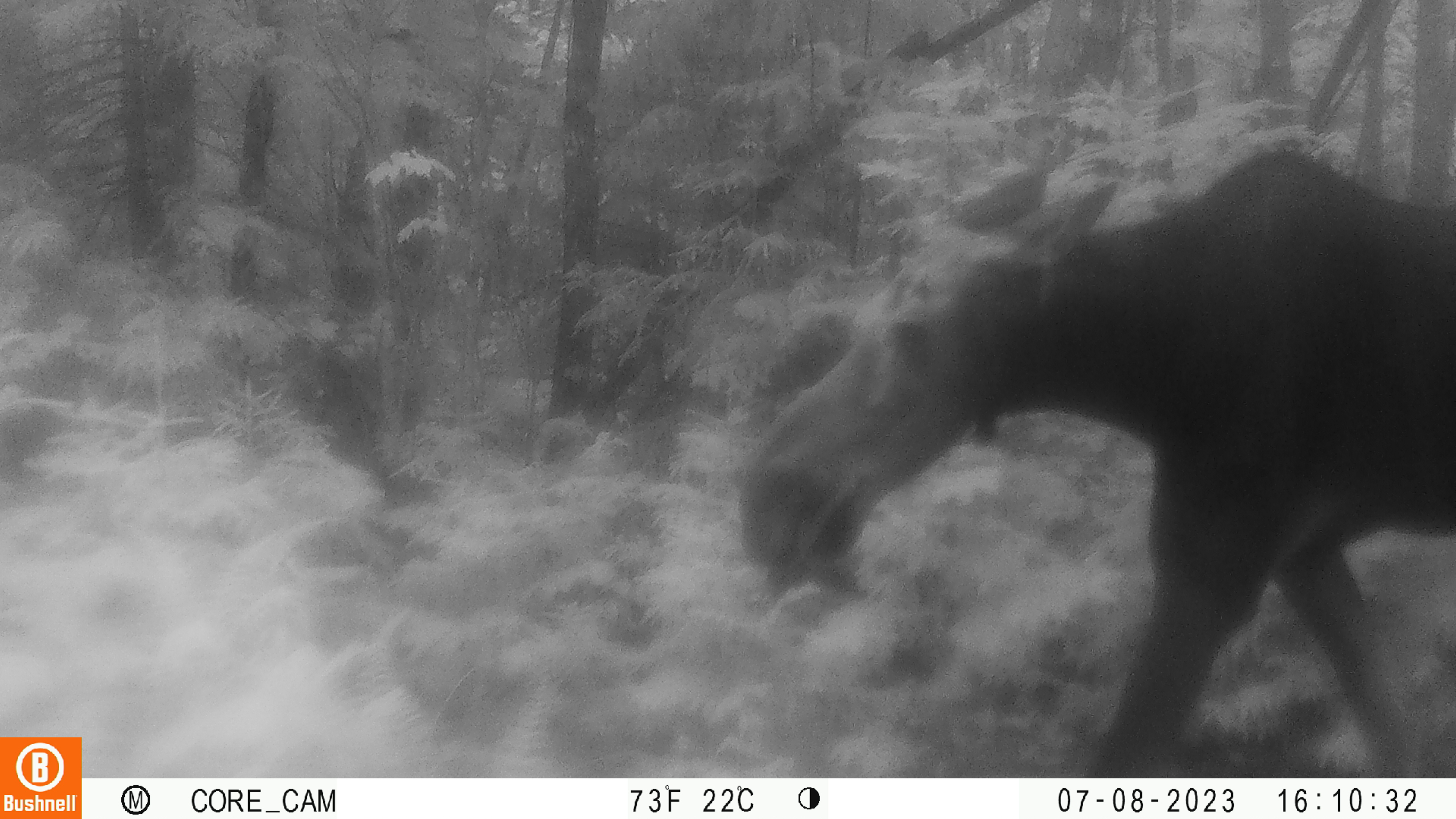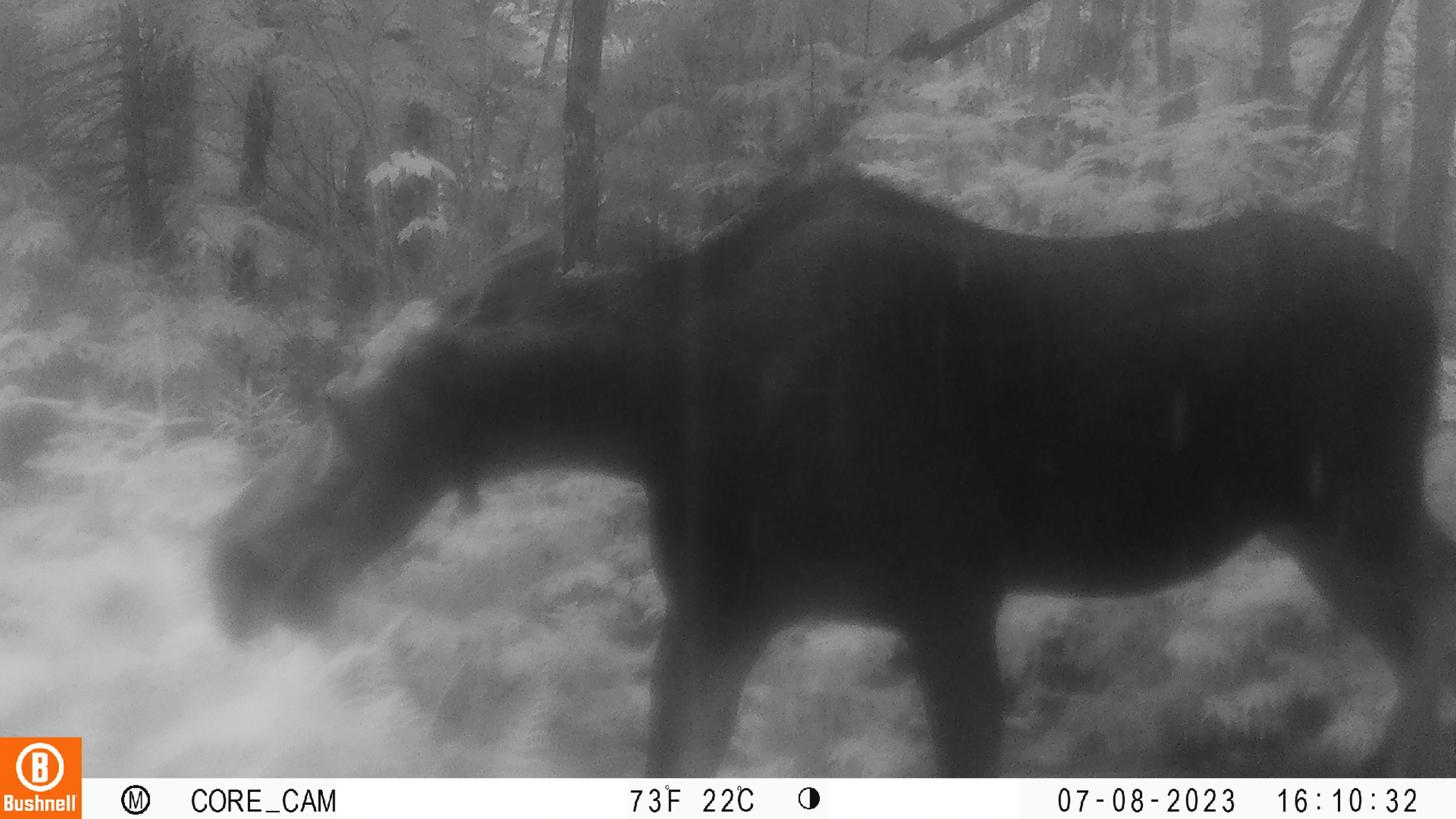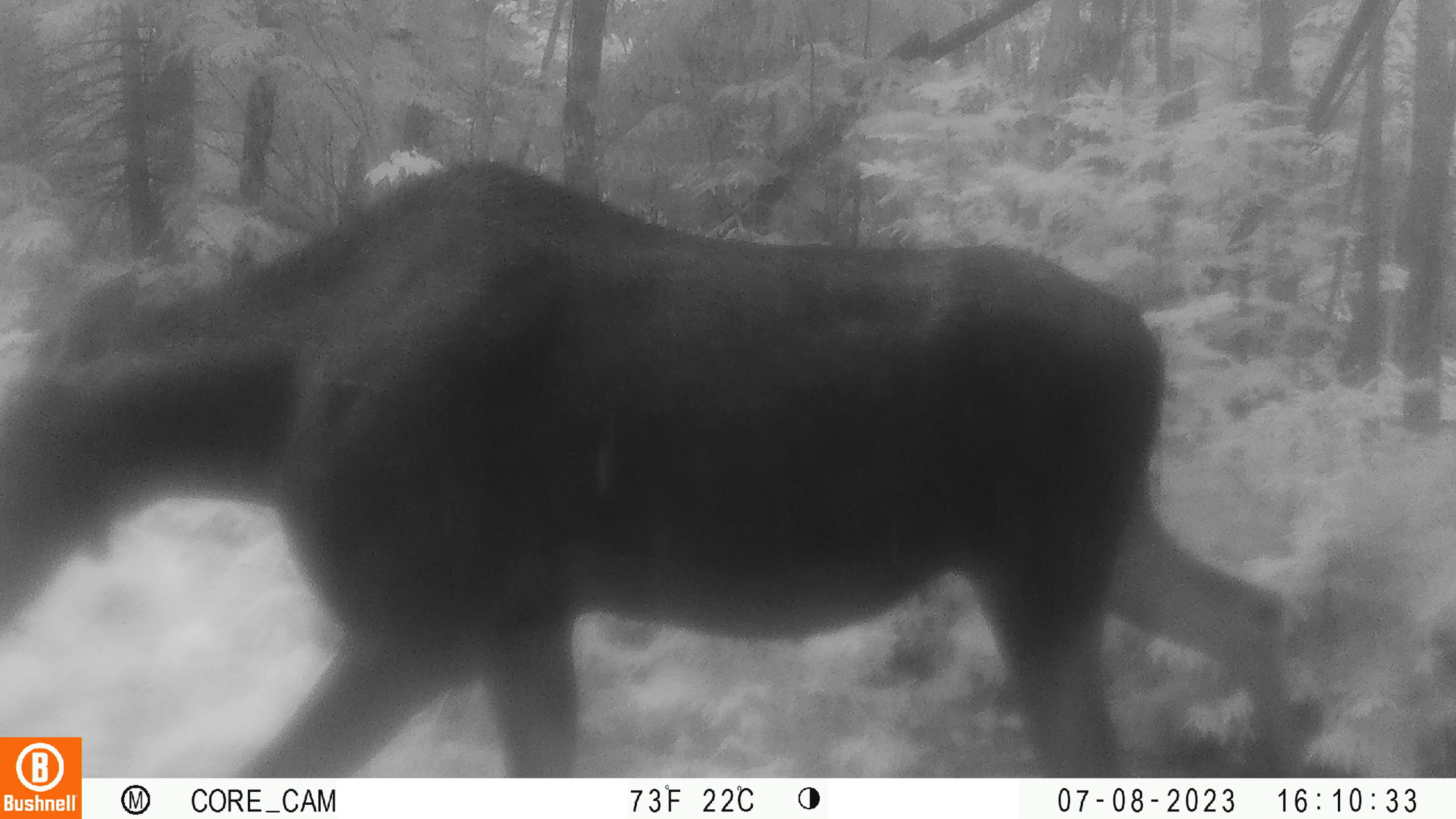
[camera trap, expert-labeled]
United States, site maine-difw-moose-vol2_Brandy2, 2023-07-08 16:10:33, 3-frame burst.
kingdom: Animalia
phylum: Chordata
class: Mammalia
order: Artiodactyla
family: Cervidae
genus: Alces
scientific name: Alces alces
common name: moose